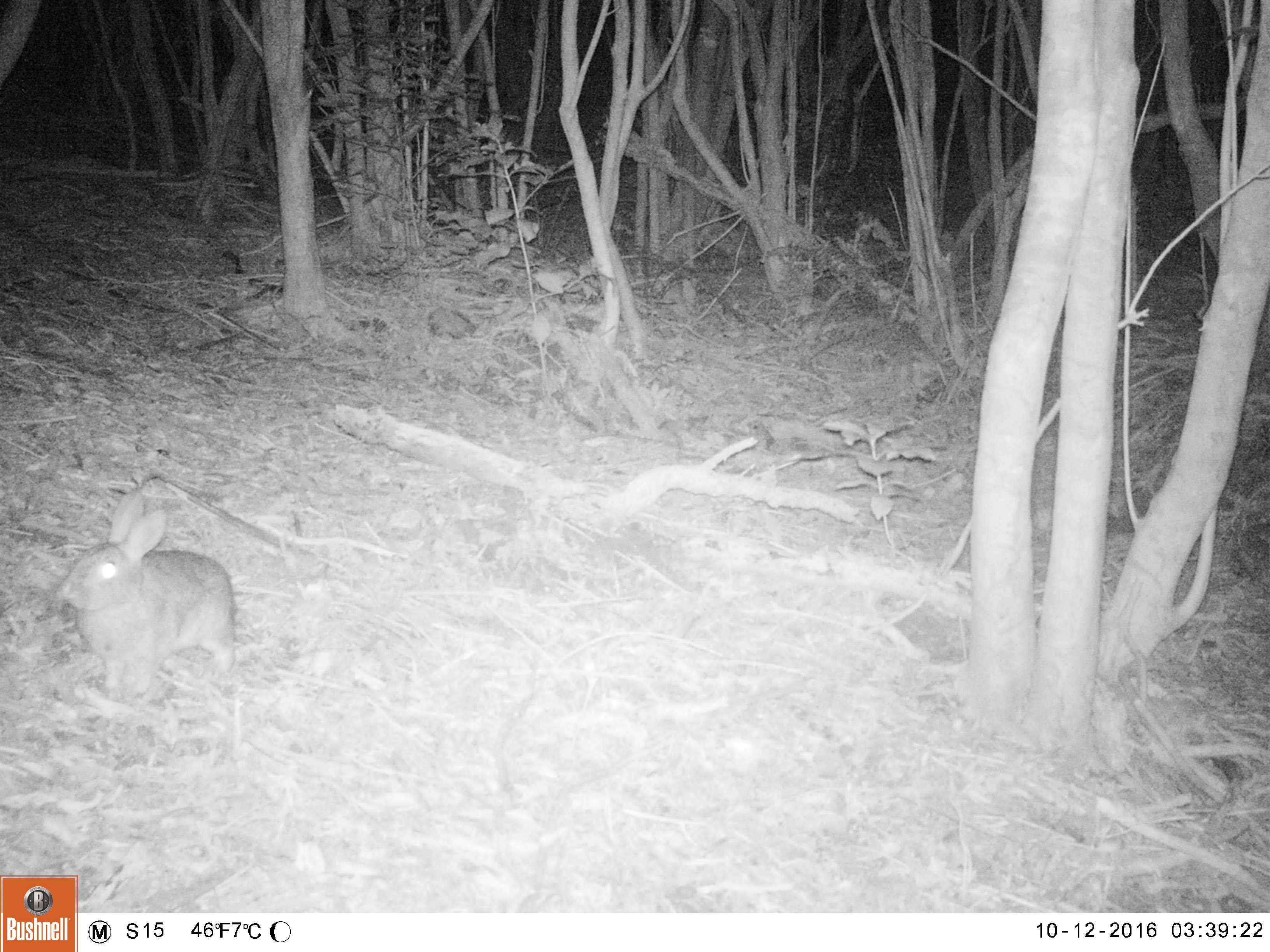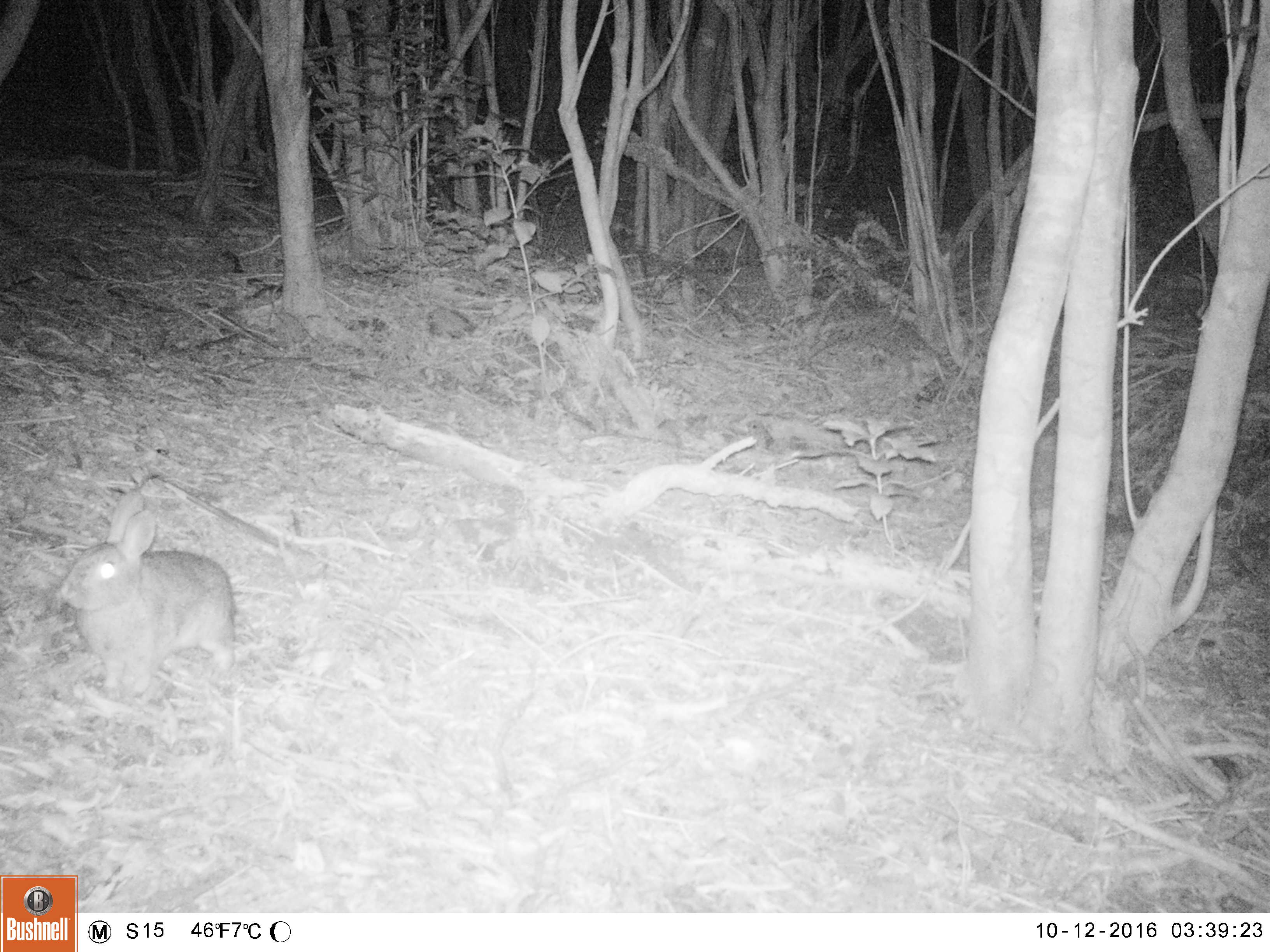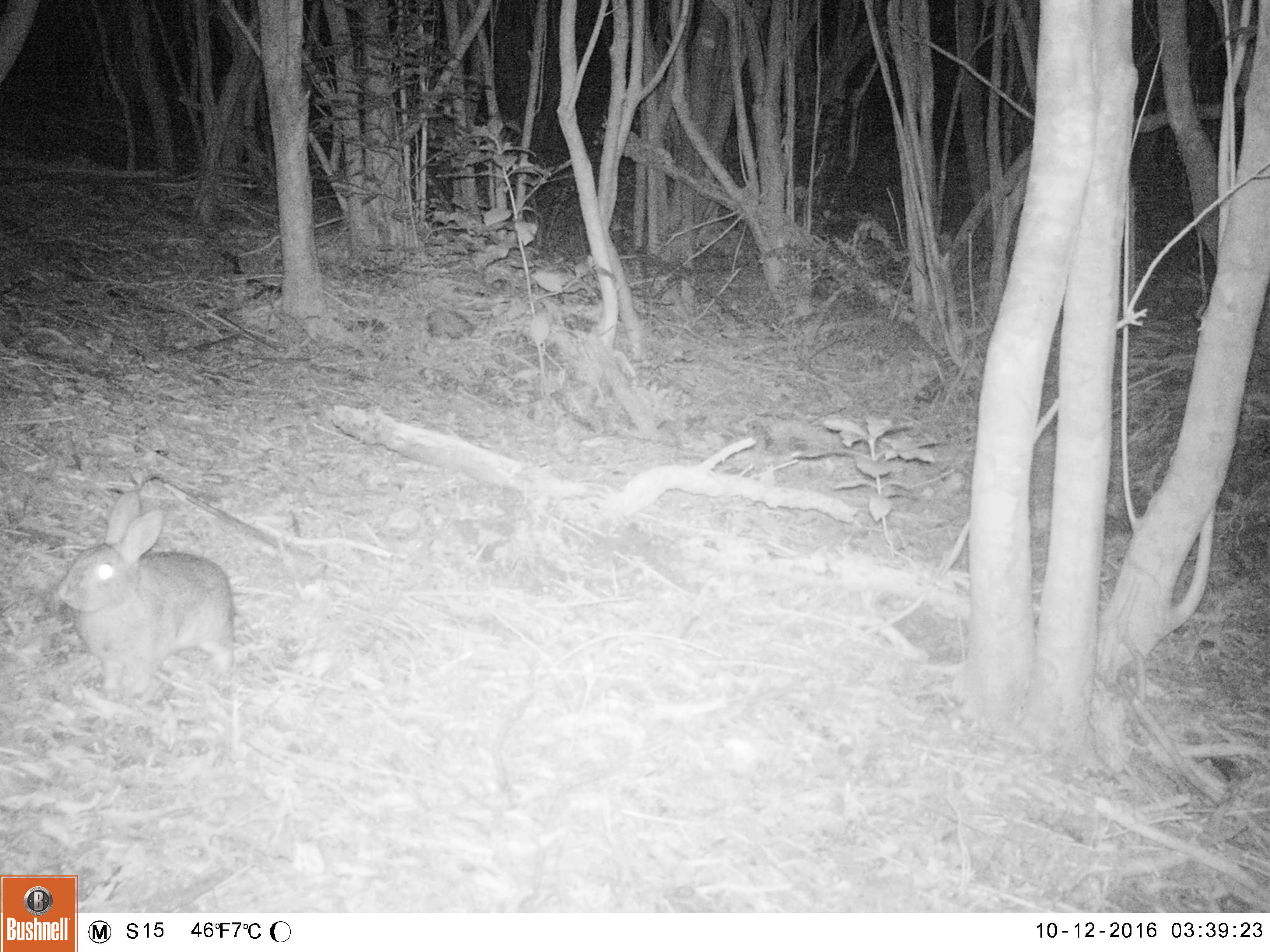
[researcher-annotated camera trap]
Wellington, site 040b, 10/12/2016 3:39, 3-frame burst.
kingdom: Animalia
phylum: Chordata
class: Mammalia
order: Lagomorpha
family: Leporidae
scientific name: Leporidae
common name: rabbit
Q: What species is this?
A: Rabbit (Leporidae).